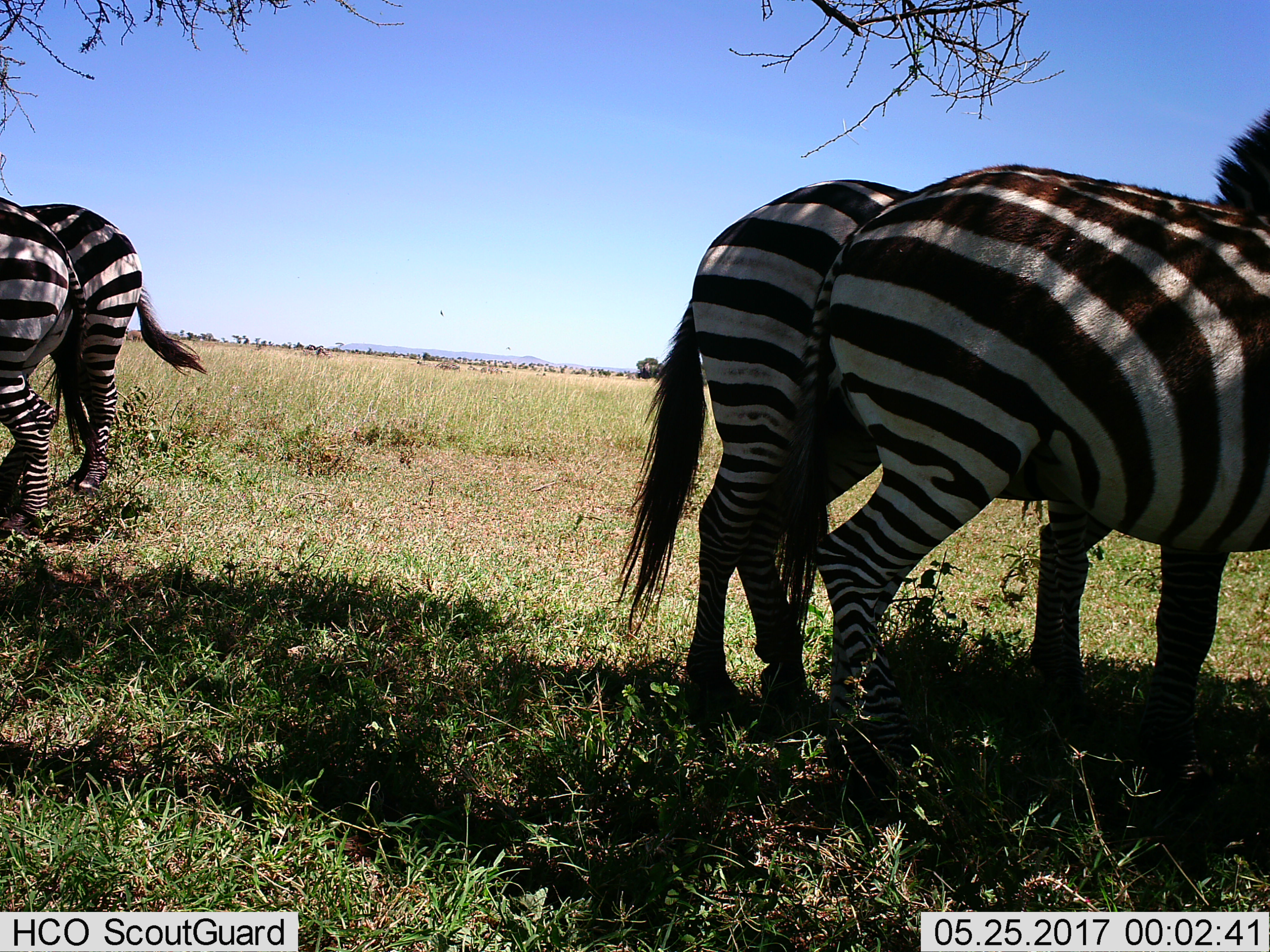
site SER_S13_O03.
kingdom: Animalia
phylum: Chordata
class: Mammalia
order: Perissodactyla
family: Equidae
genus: Equus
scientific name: Equus quagga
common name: plains zebra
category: zebraplains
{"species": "zebraplains (plains zebra) (Equus quagga)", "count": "4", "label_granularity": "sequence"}